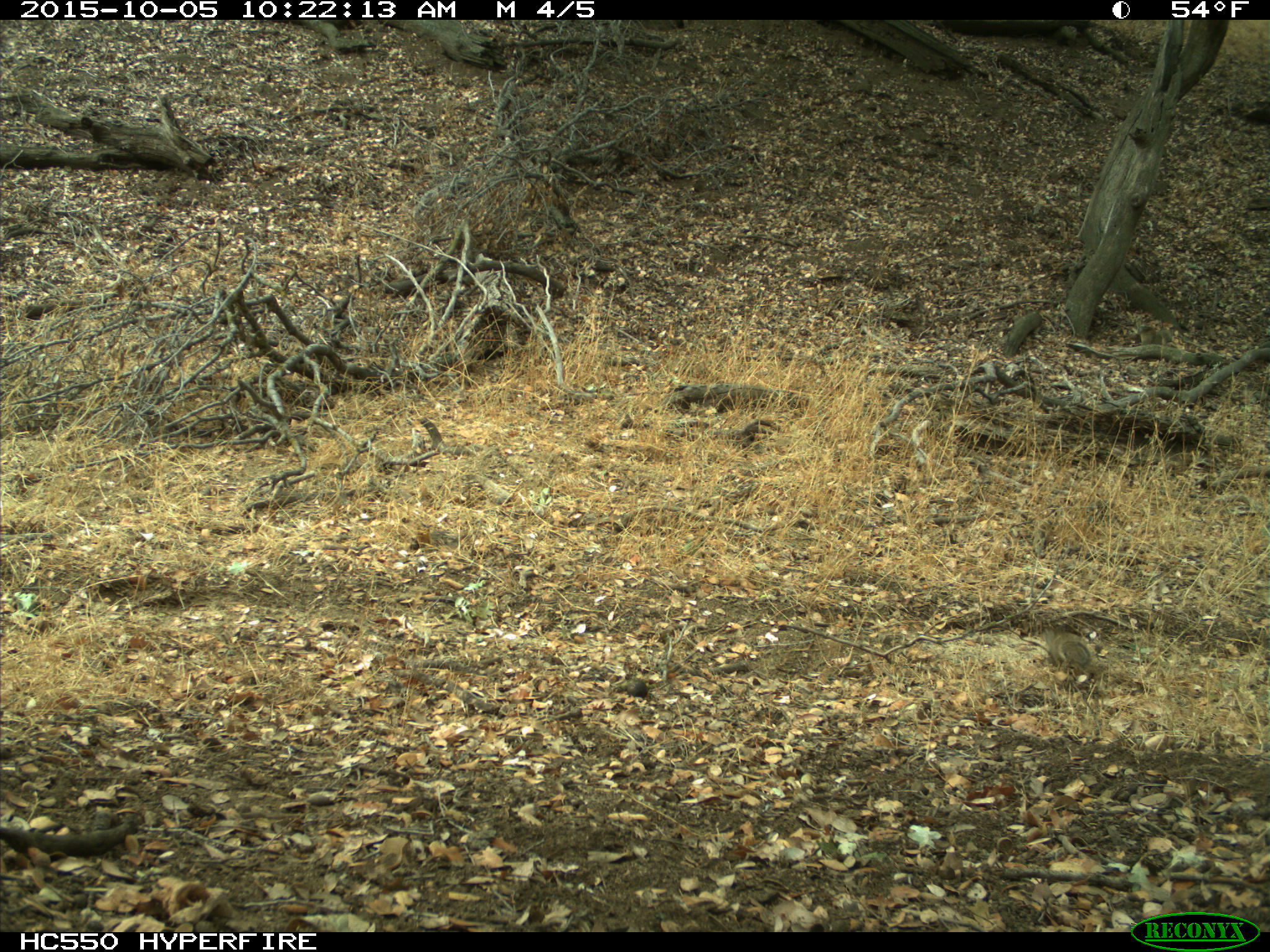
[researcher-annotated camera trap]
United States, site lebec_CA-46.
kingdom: Animalia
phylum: Chordata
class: Mammalia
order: Rodentia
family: Sciuridae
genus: Otospermophilus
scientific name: Otospermophilus beecheyi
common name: california ground squirrel